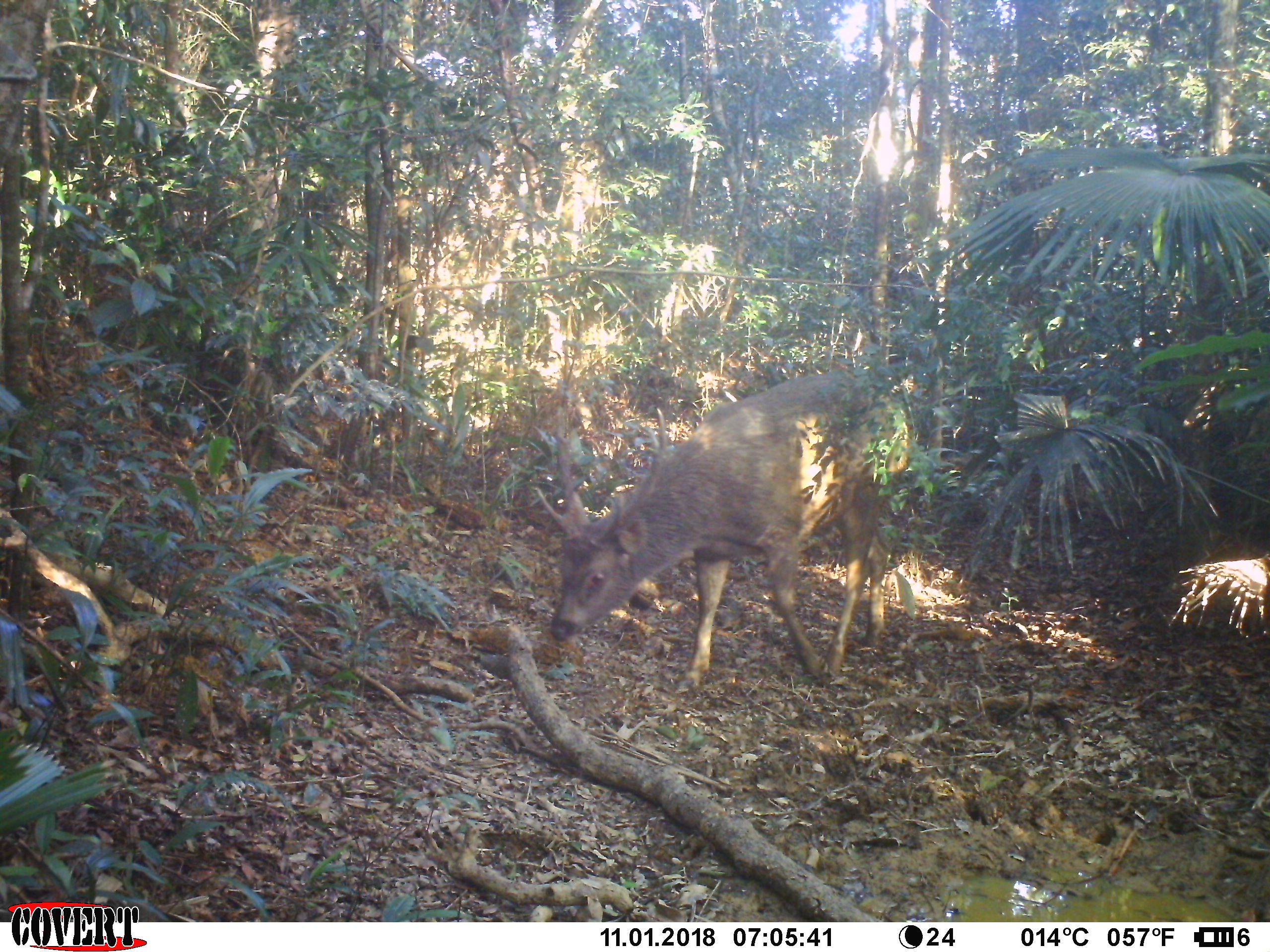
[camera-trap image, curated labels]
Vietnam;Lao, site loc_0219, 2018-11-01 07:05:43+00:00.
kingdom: Animalia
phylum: Chordata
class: Mammalia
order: Artiodactyla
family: Cervidae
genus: Rusa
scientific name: Rusa unicolor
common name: sambar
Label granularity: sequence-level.